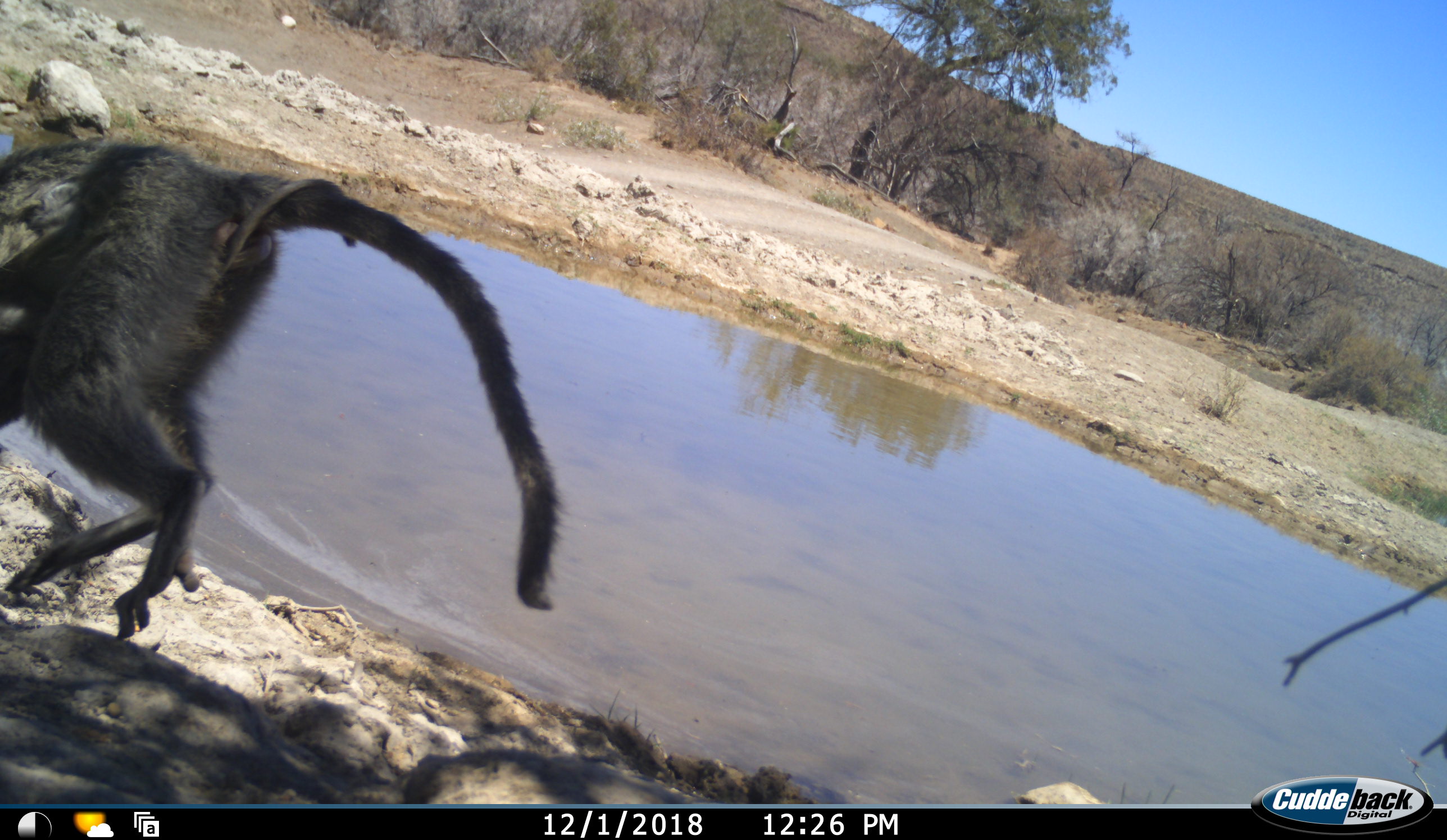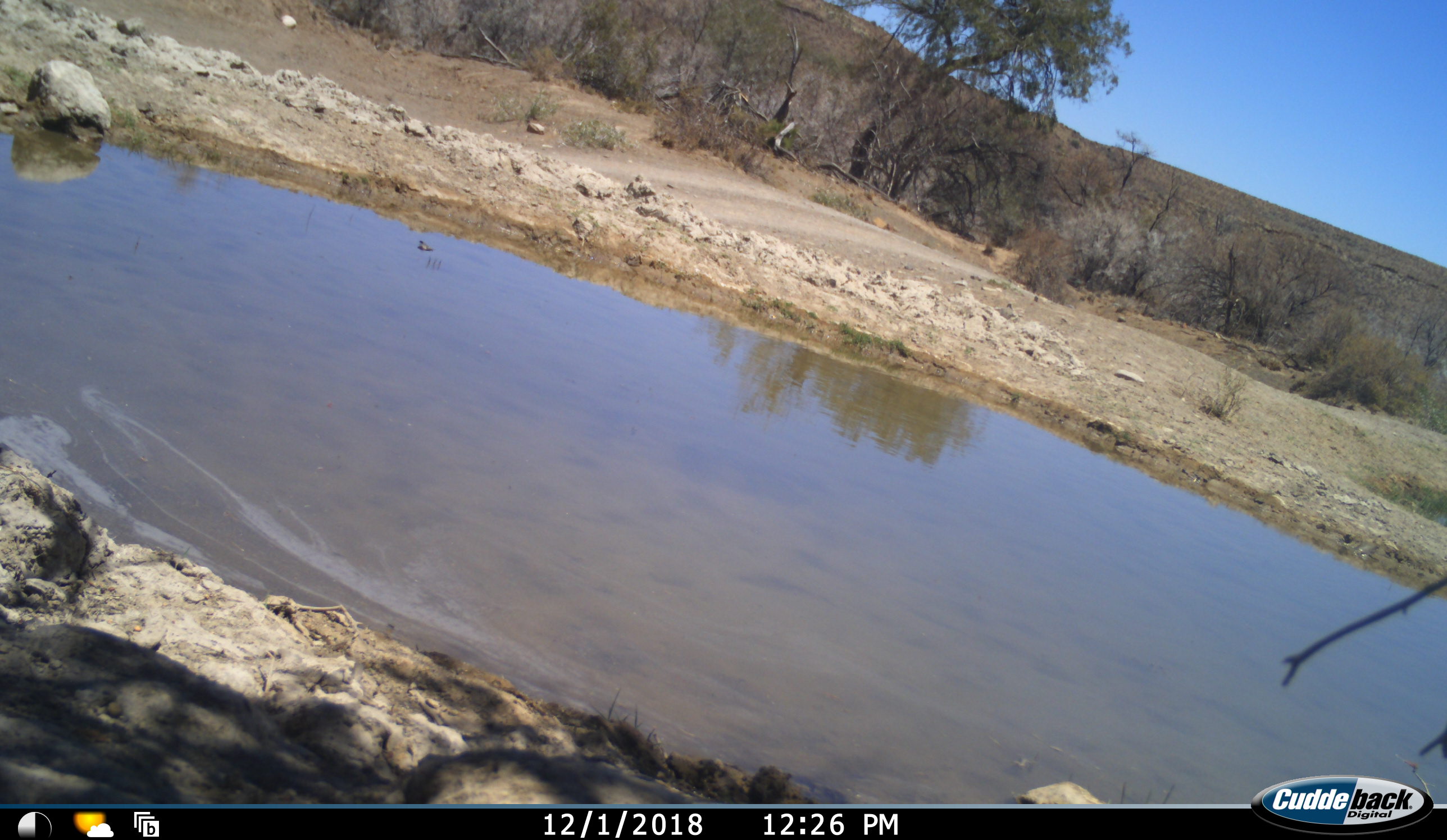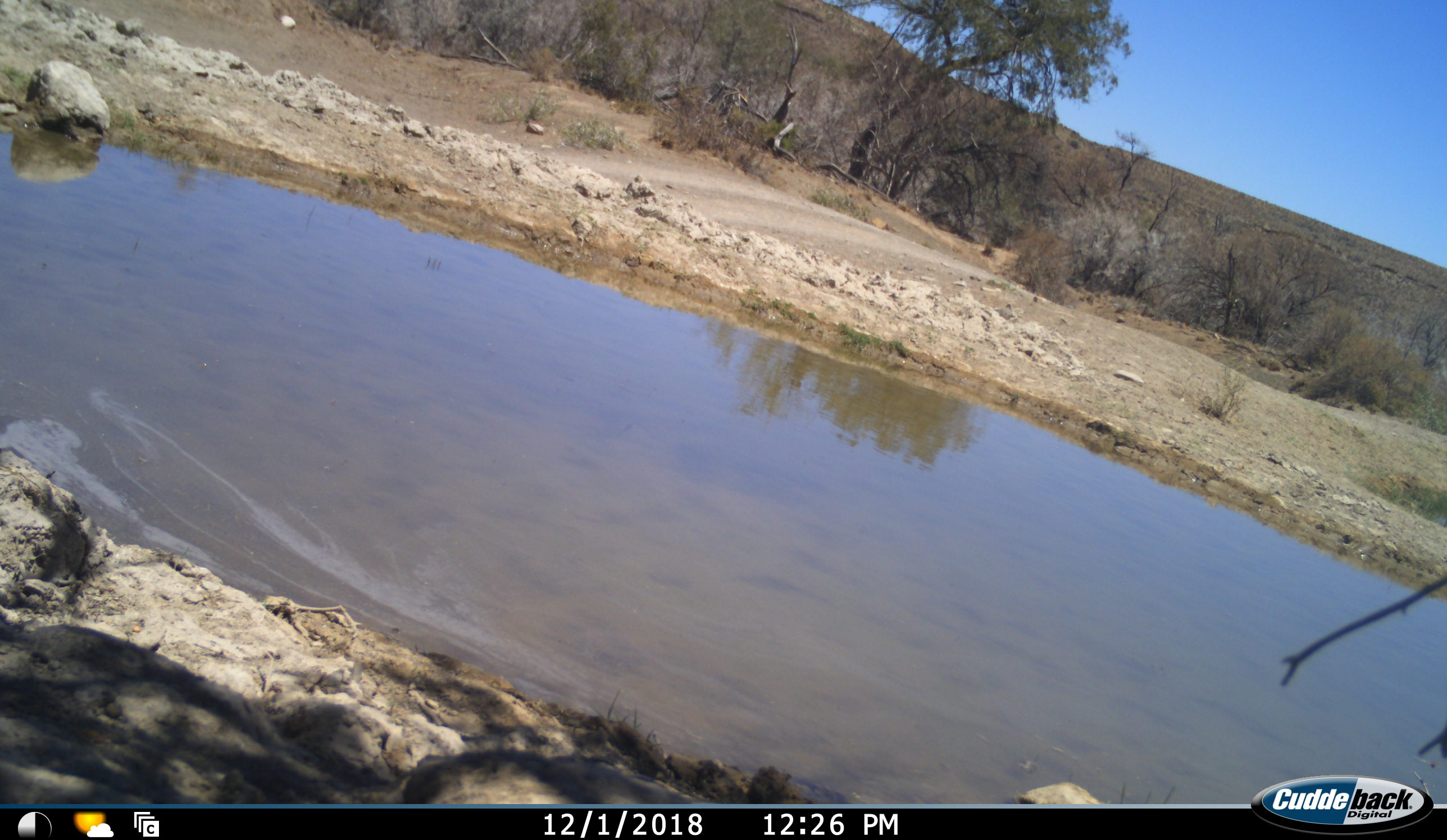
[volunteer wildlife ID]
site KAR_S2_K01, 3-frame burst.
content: unidentified animal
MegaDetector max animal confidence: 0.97